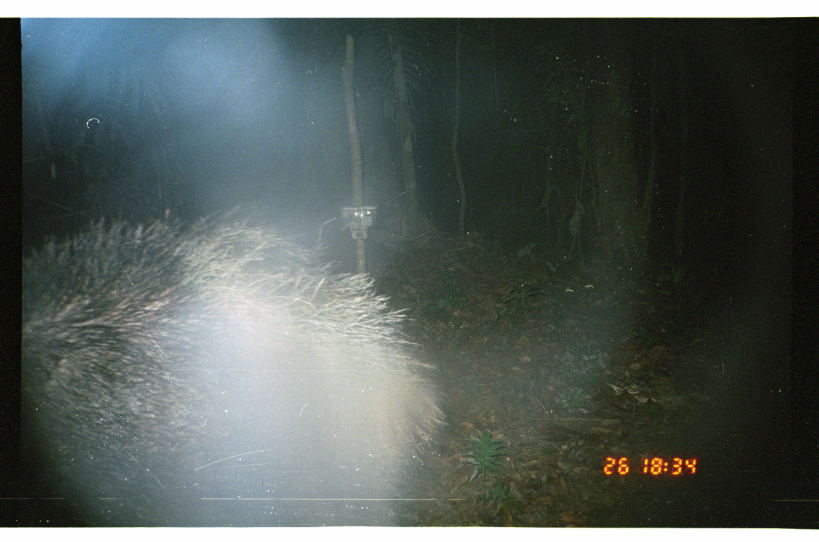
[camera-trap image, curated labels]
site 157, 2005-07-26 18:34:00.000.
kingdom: Animalia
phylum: Chordata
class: Mammalia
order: Artiodactyla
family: Tayassuidae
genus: Tayassu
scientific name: Tayassu pecari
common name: white-lipped peccary